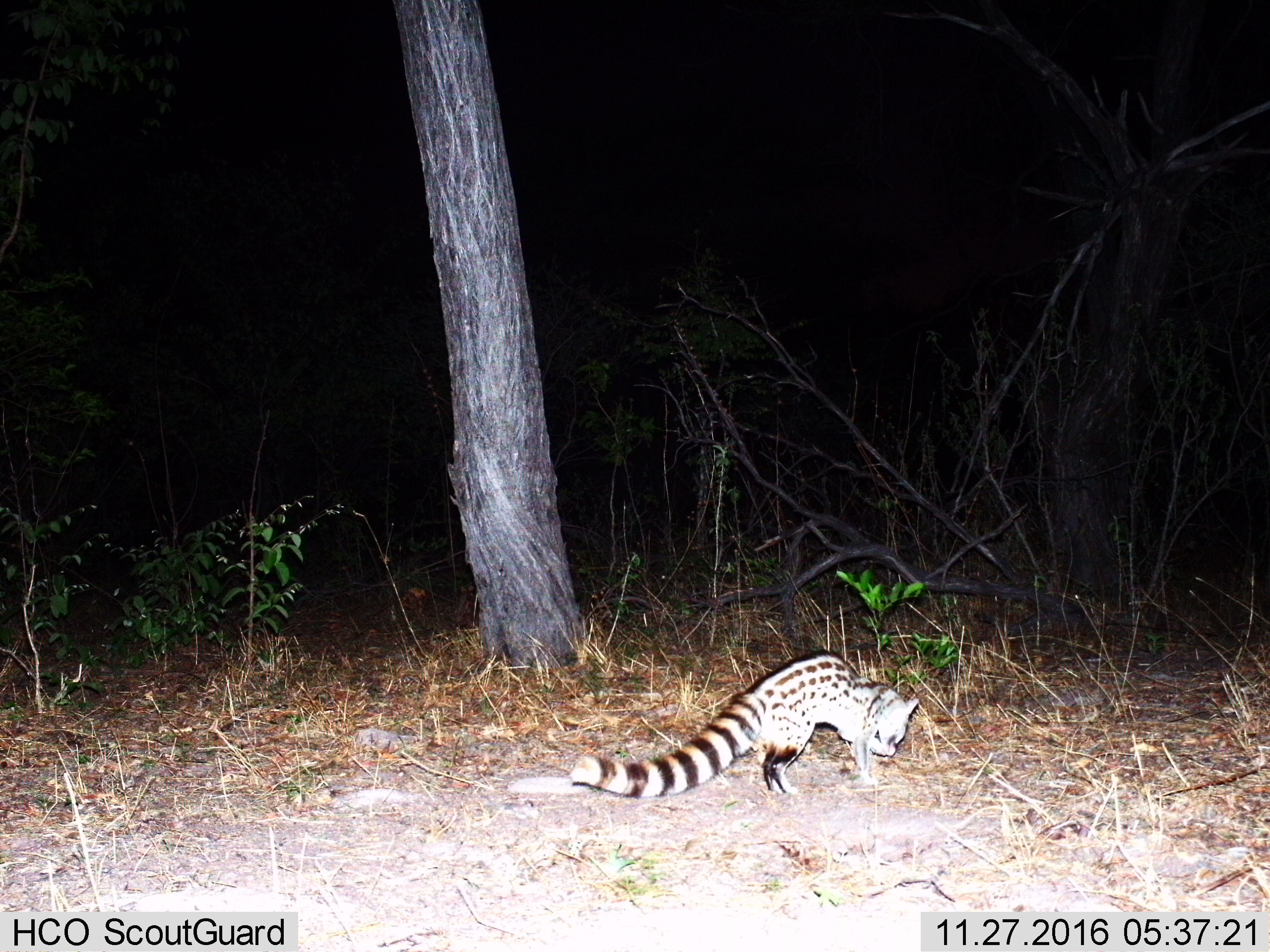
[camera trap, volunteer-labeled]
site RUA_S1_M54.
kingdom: Animalia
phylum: Chordata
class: Mammalia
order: Carnivora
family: Viverridae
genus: Genetta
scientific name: Genetta genetta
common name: small-spotted genet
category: genetcommonsmallspotted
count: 1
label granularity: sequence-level